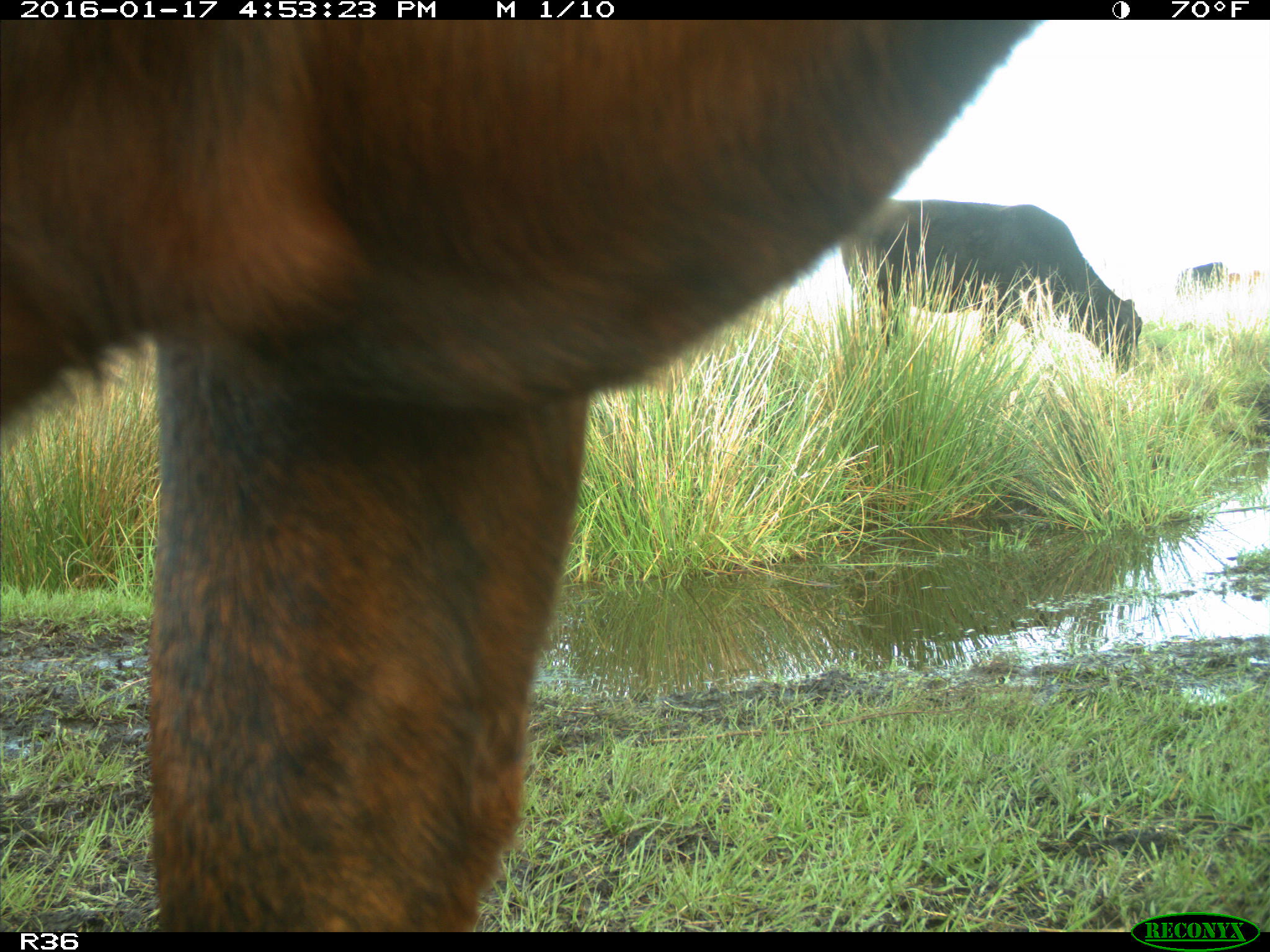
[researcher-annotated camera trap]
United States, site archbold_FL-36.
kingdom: Animalia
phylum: Chordata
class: Mammalia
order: Artiodactyla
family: Bovidae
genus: Bos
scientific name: Bos taurus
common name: domestic cow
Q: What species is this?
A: Bos taurus (domestic cow).